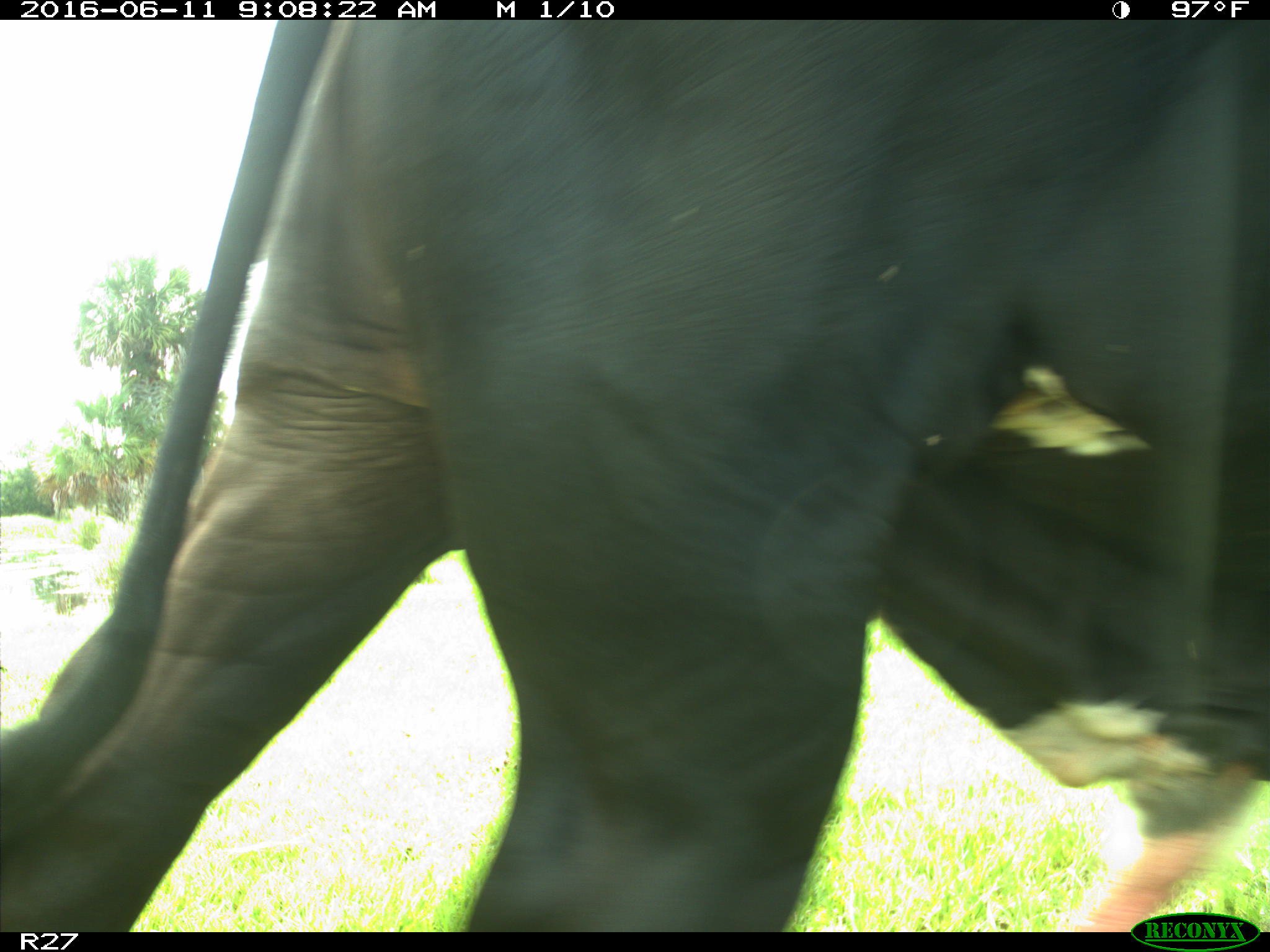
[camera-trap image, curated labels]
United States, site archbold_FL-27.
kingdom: Animalia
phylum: Chordata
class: Mammalia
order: Artiodactyla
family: Bovidae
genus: Bos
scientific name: Bos taurus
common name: domestic cow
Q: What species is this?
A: Bos taurus (domestic cow).